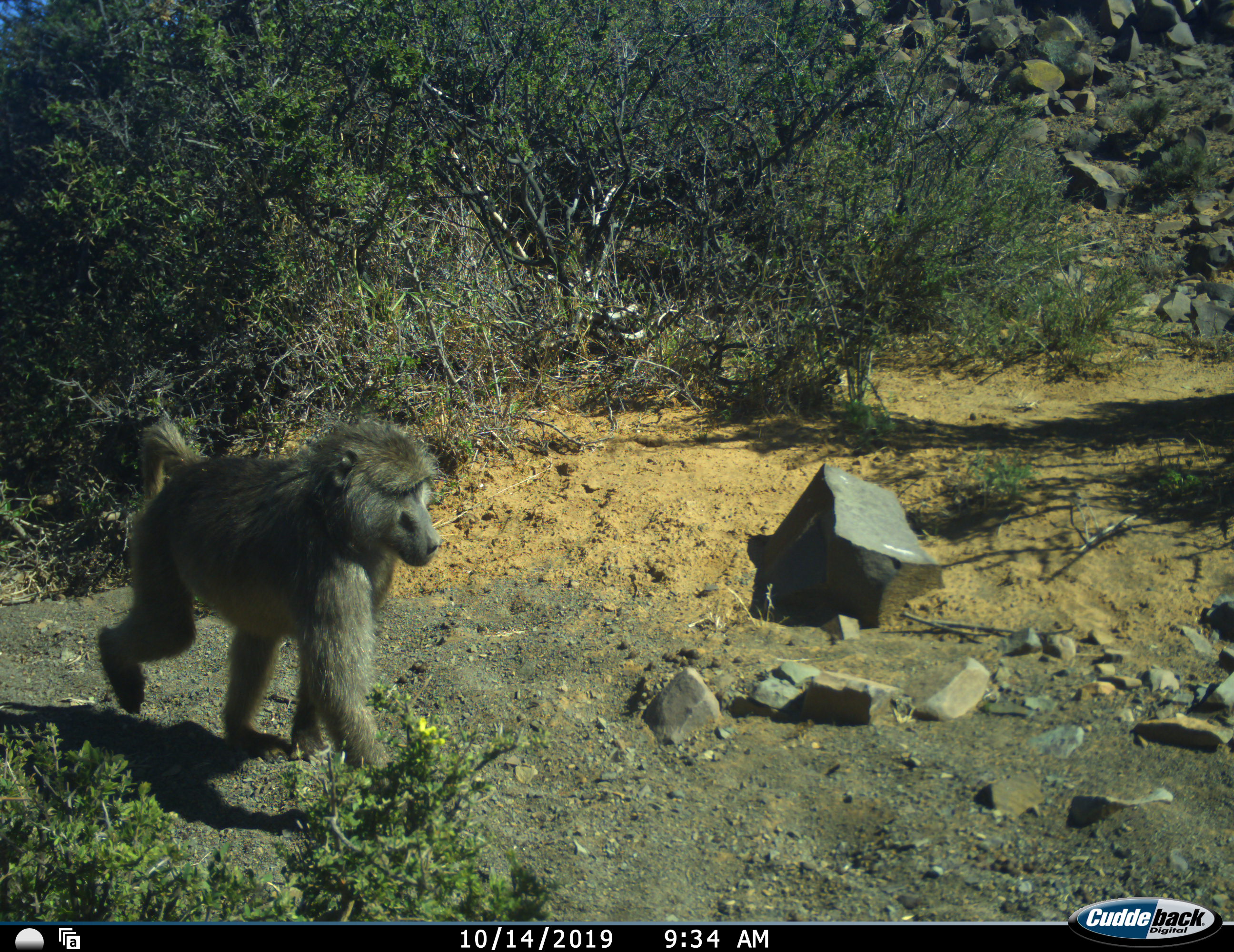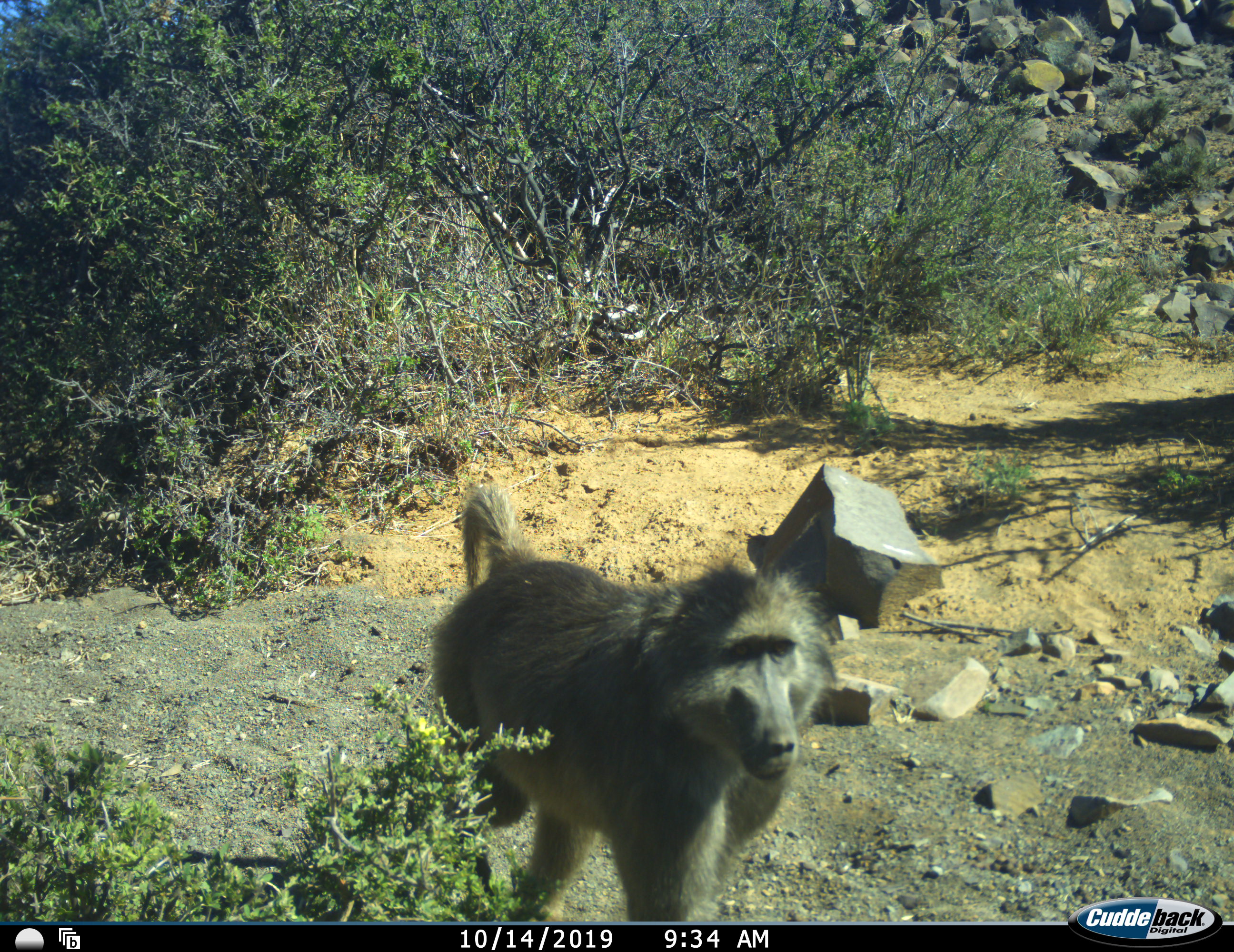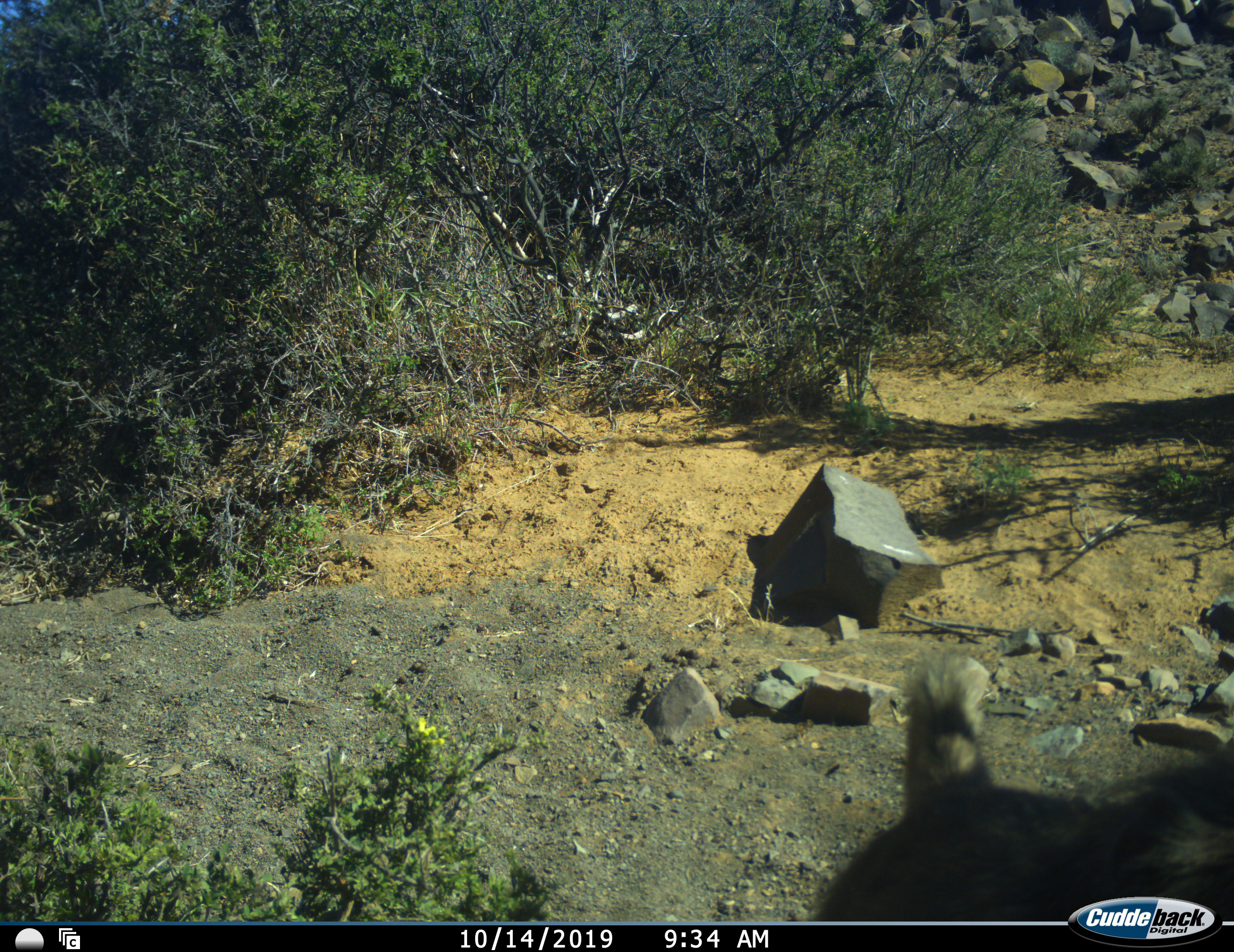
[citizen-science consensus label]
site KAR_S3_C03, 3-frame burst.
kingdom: Animalia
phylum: Chordata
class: Mammalia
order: Primates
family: Cercopithecidae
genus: Papio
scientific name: Papio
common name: baboon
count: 1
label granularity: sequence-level